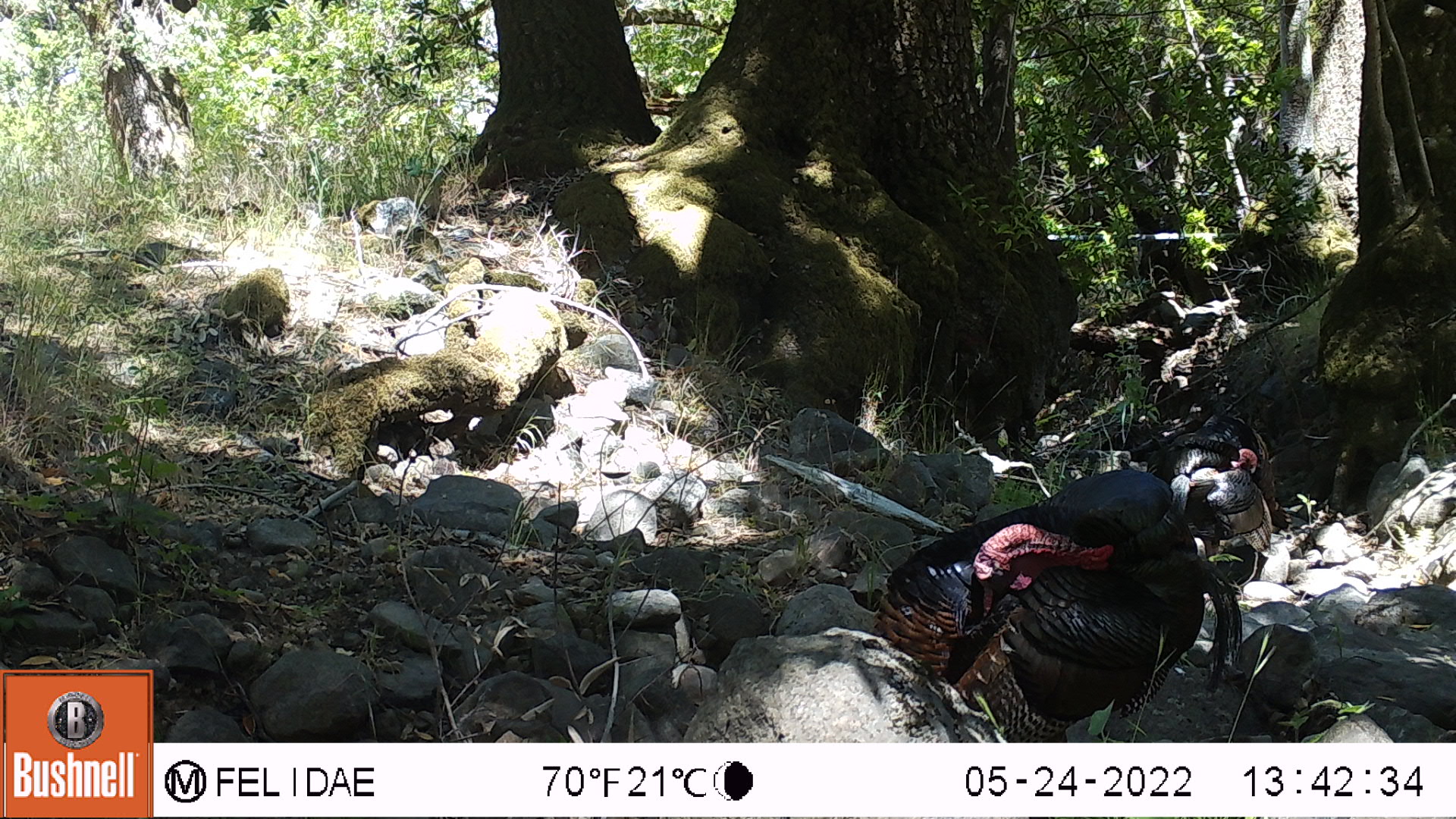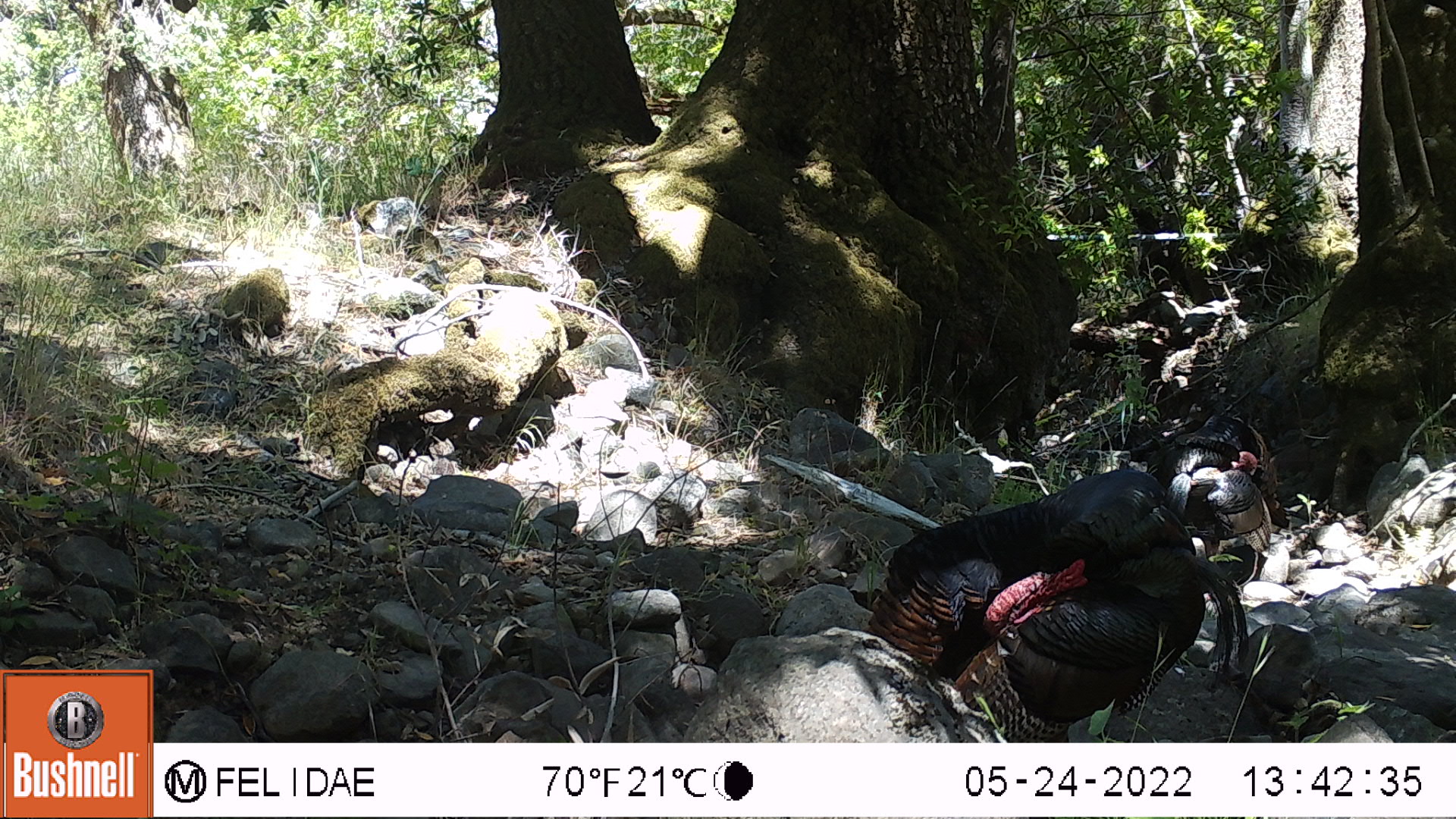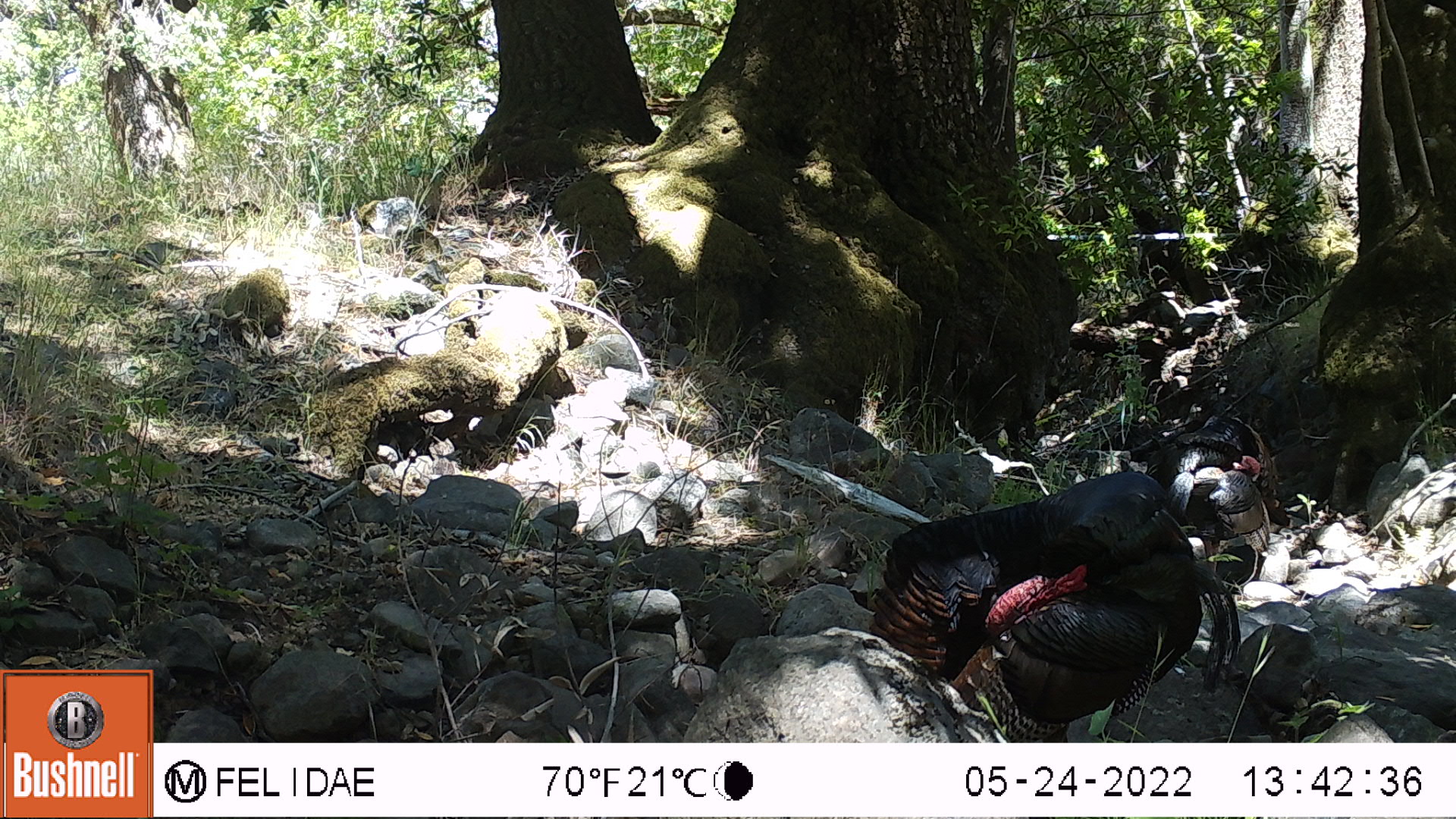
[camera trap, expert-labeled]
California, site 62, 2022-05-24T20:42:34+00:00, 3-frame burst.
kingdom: Animalia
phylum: Chordata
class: Aves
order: Galliformes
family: Phasianidae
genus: Meleagris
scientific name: Meleagris gallopavo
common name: turkey